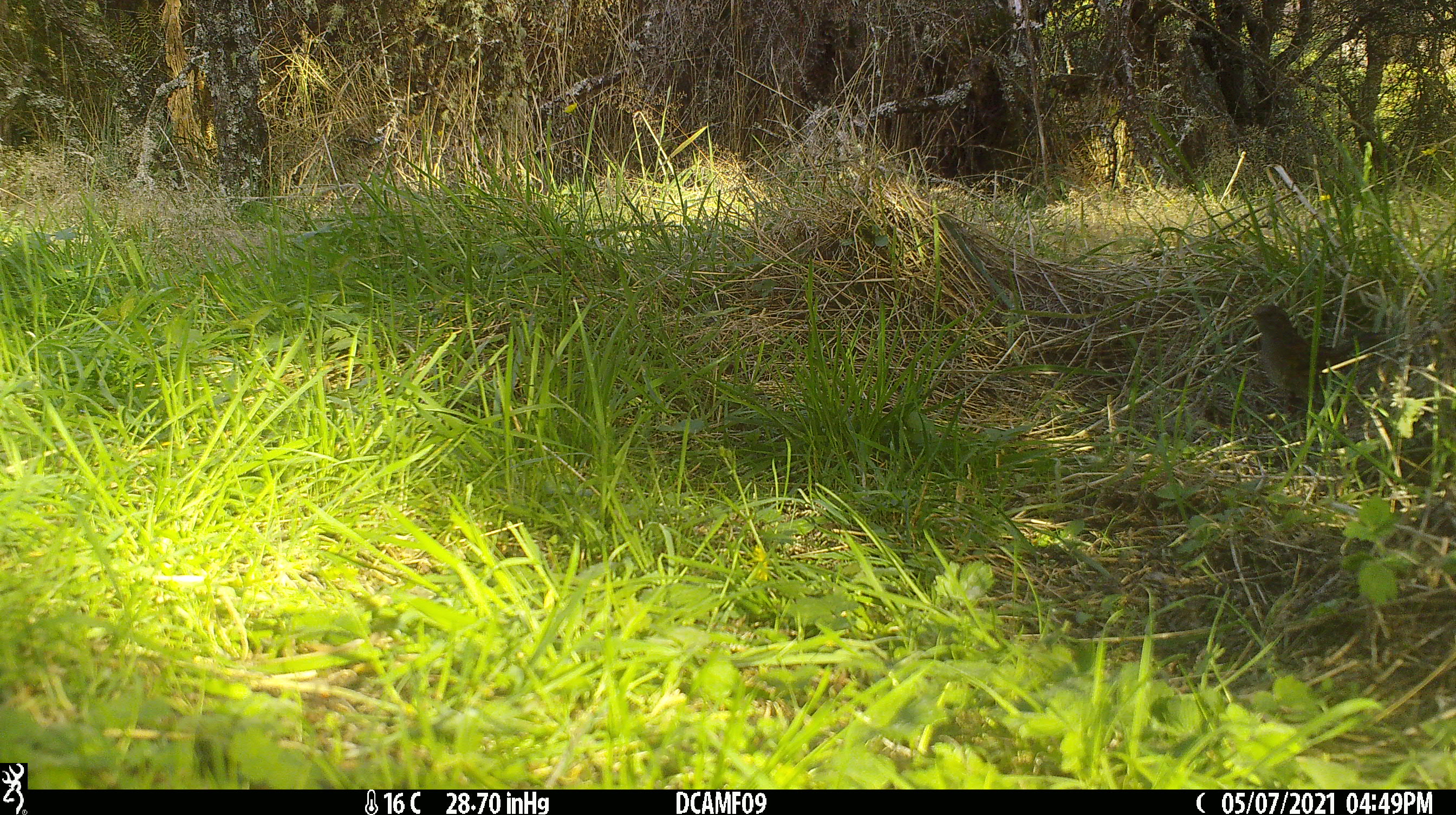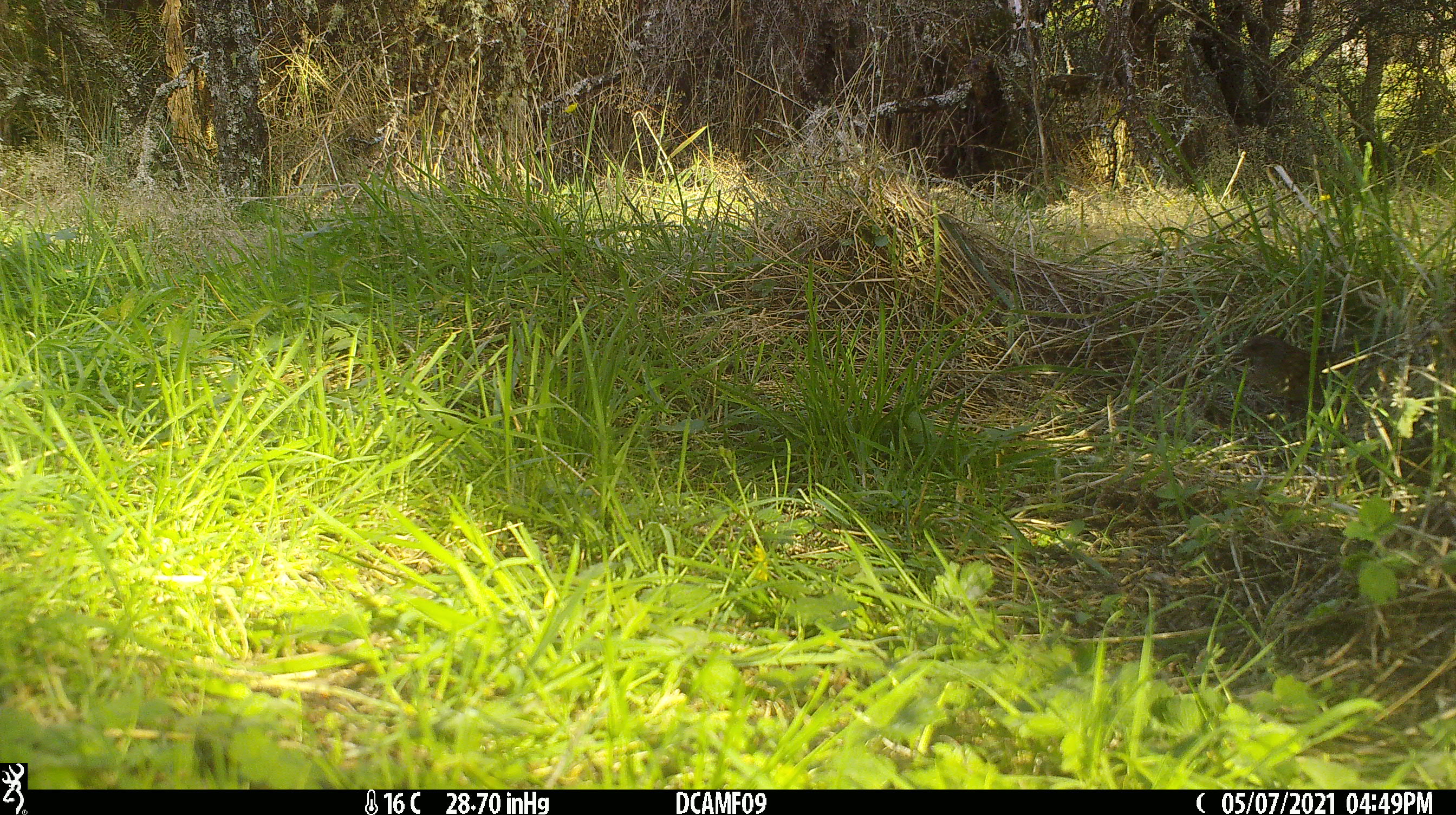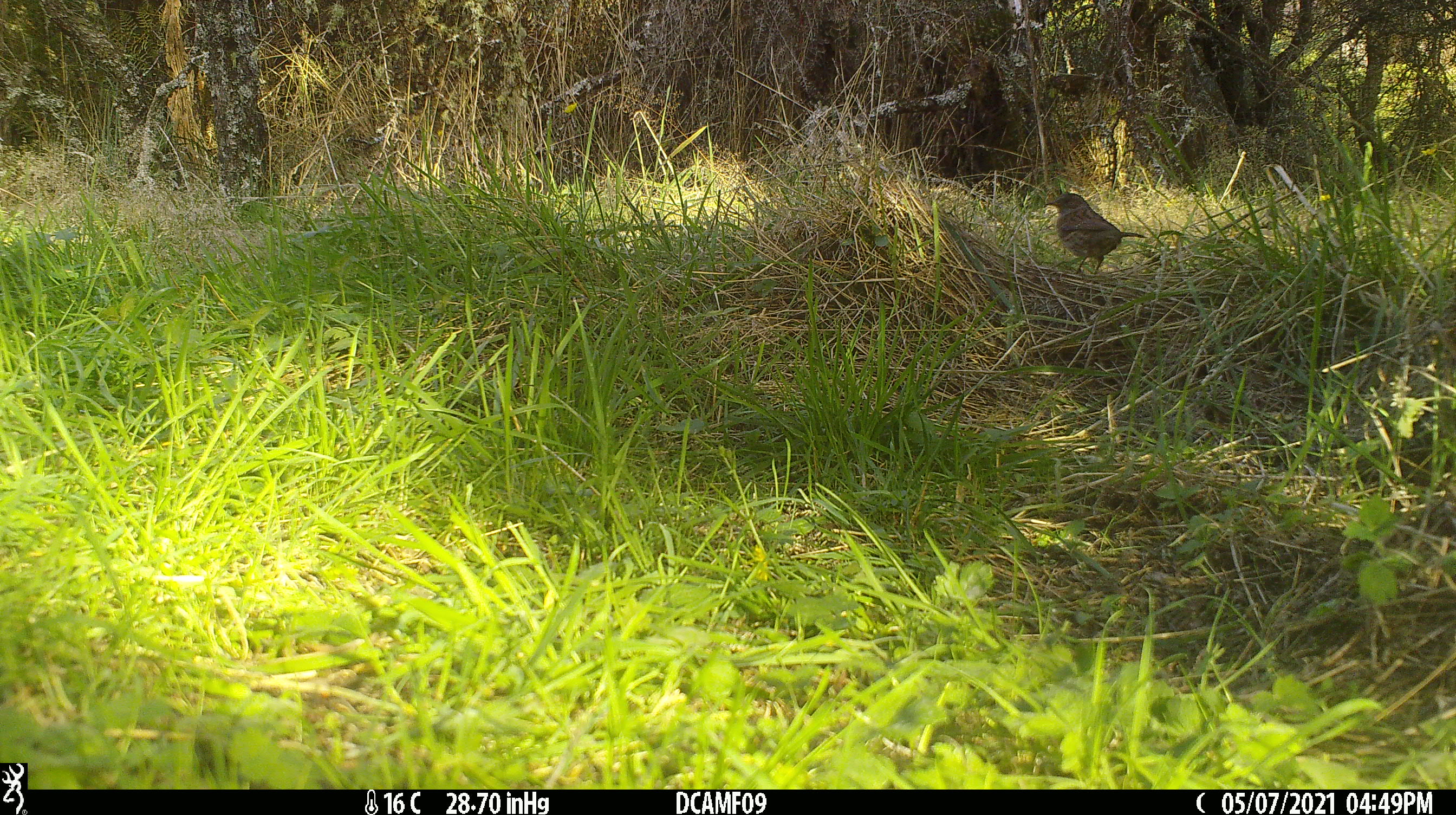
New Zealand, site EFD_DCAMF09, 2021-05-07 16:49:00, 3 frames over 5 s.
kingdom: Animalia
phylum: Chordata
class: Aves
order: Passeriformes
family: Prunellidae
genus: Prunella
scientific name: Prunella modularis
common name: dunnock